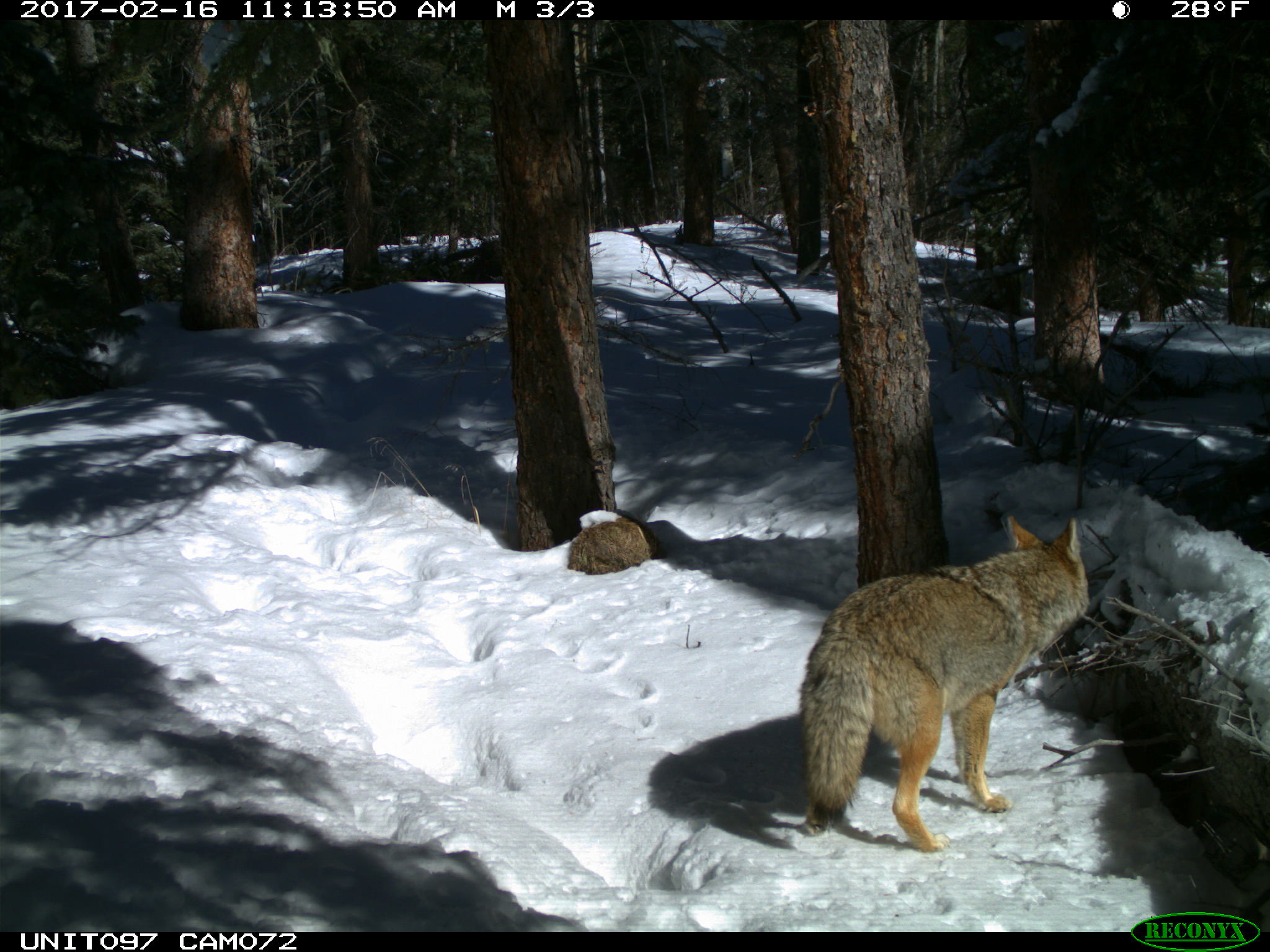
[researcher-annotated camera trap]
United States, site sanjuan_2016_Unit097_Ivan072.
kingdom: Animalia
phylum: Chordata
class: Mammalia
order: Carnivora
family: Canidae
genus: Canis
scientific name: Canis latrans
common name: coyote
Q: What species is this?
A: Canis latrans (coyote).